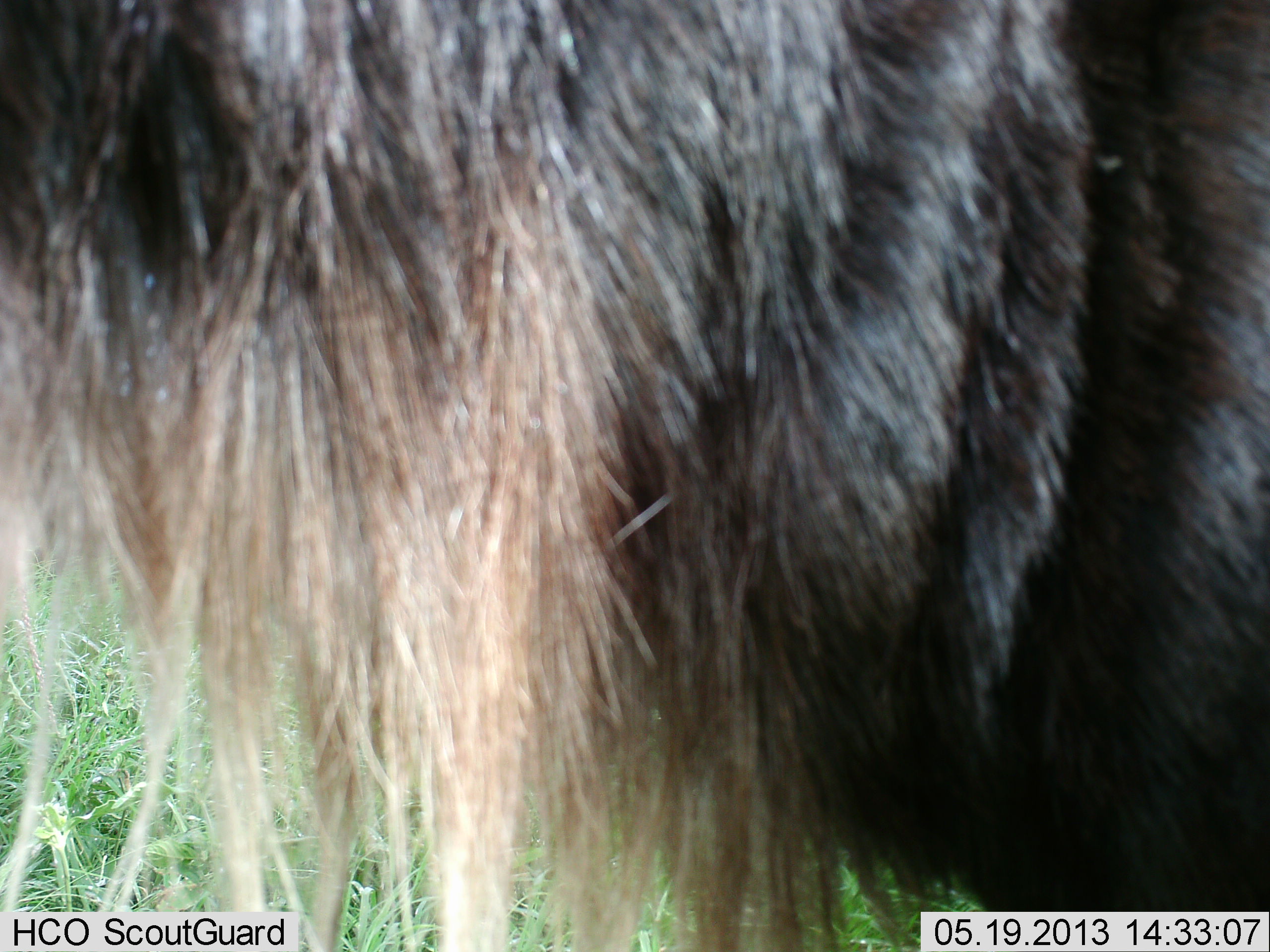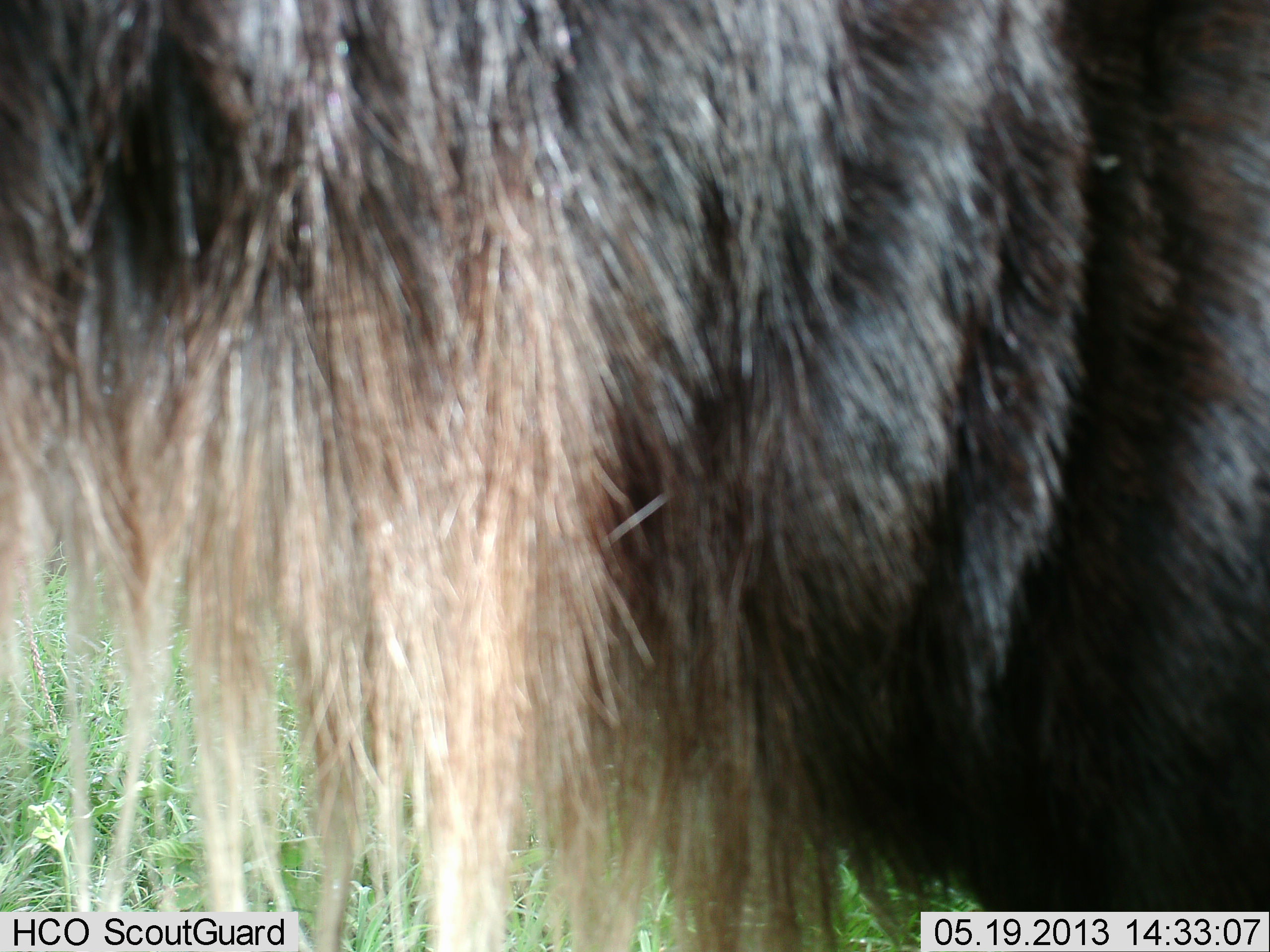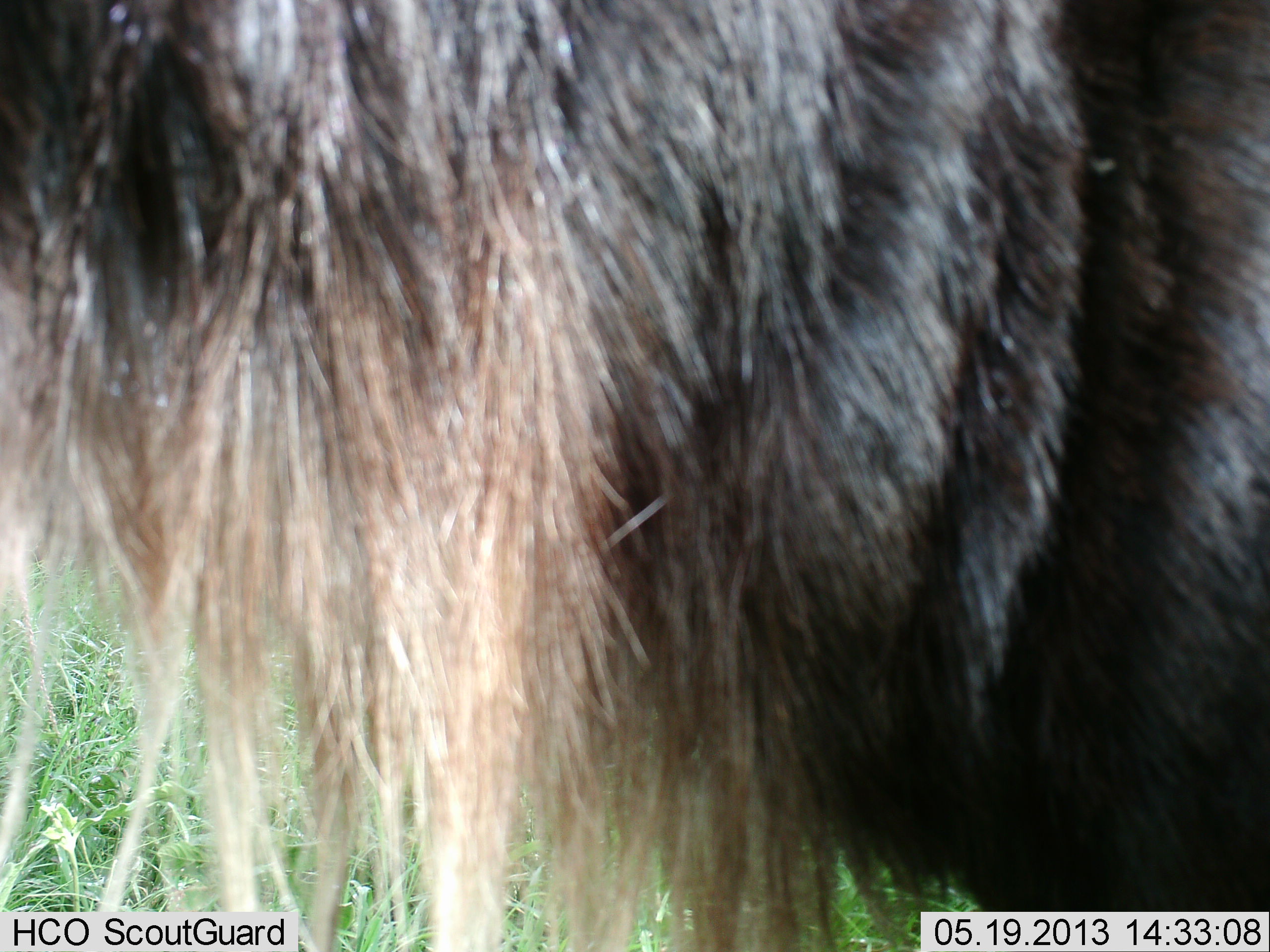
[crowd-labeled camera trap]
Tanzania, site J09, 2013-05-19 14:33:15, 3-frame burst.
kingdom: Animalia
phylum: Chordata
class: Mammalia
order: Artiodactyla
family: Bovidae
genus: Connochaetes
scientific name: Connochaetes taurinus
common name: blue wildebeest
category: wildebeest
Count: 1.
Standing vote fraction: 100%.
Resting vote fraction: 0%.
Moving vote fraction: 0%.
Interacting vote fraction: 0%.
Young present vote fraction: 0%.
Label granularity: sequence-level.